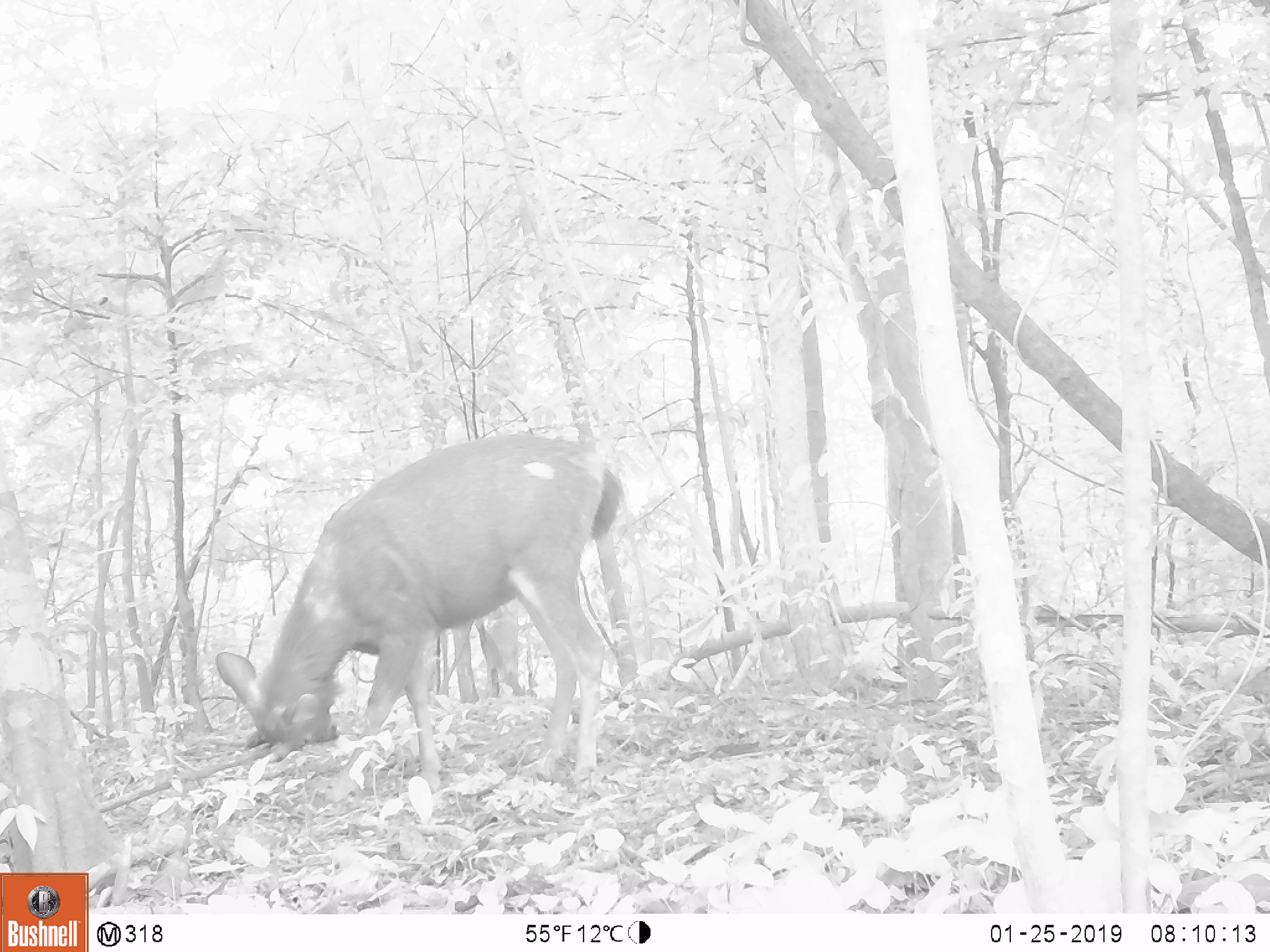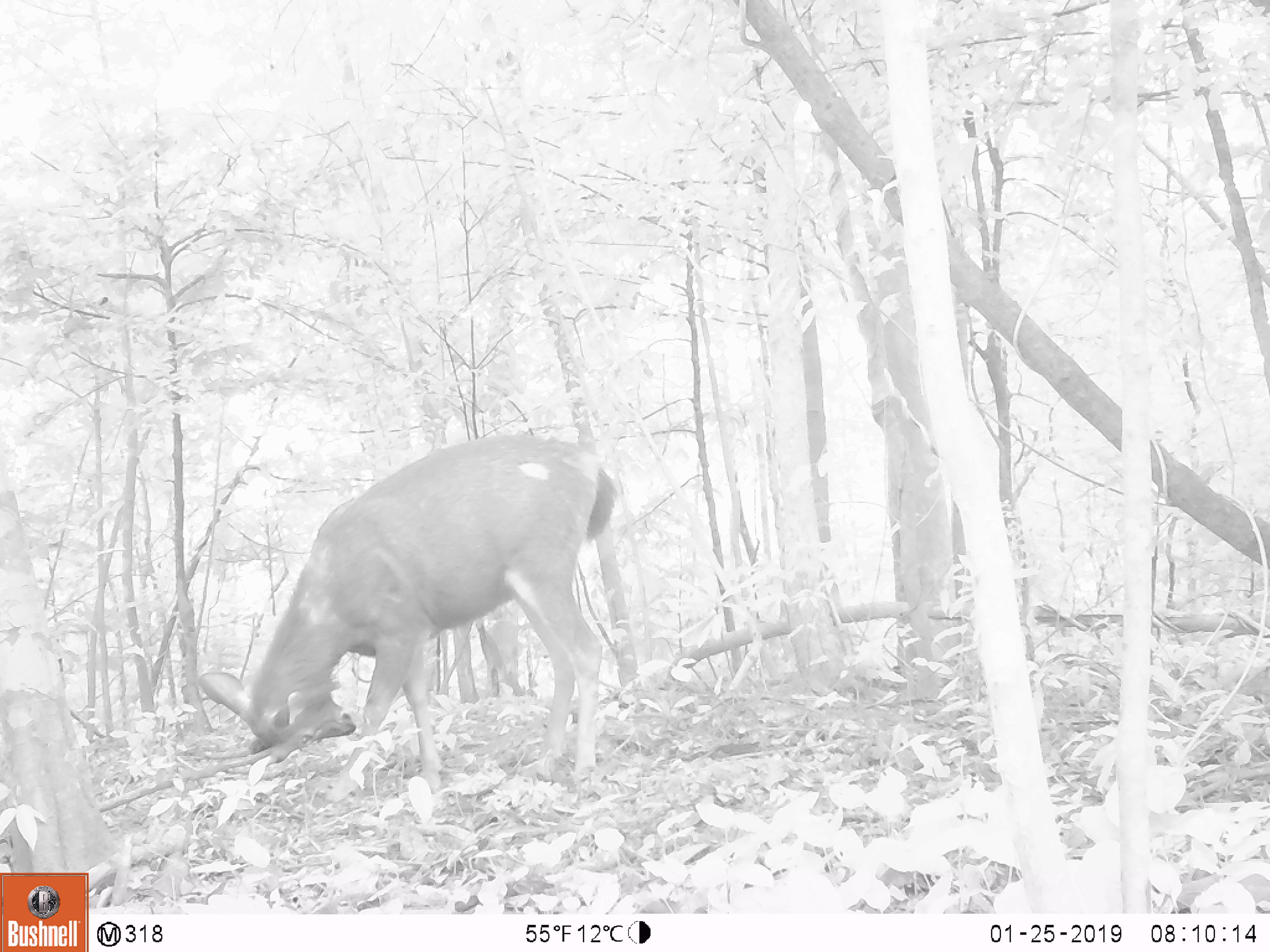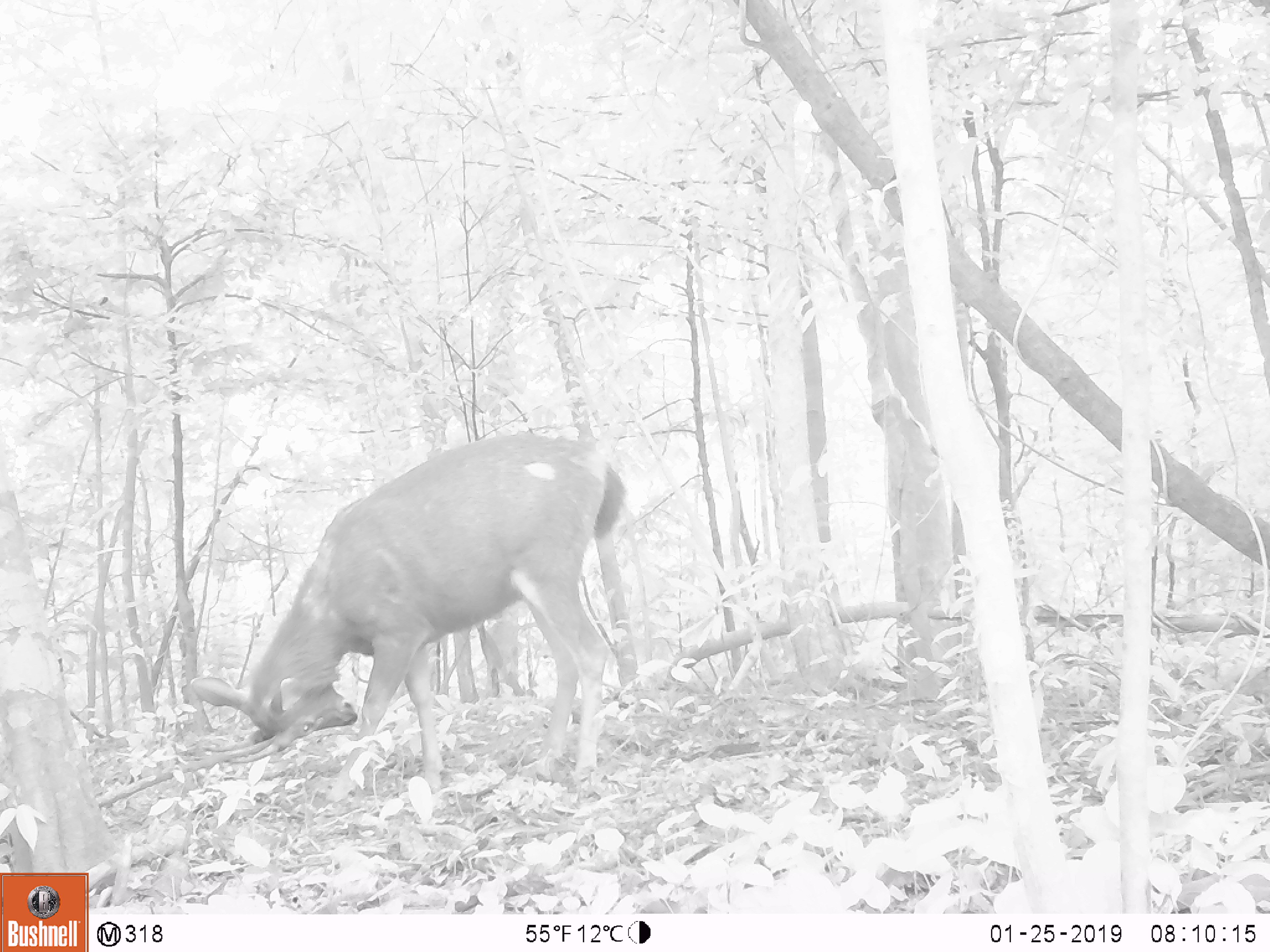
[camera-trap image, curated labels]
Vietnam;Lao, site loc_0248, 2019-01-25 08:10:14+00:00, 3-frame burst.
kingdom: Animalia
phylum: Chordata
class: Mammalia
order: Artiodactyla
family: Cervidae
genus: Rusa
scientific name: Rusa unicolor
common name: sambar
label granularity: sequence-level